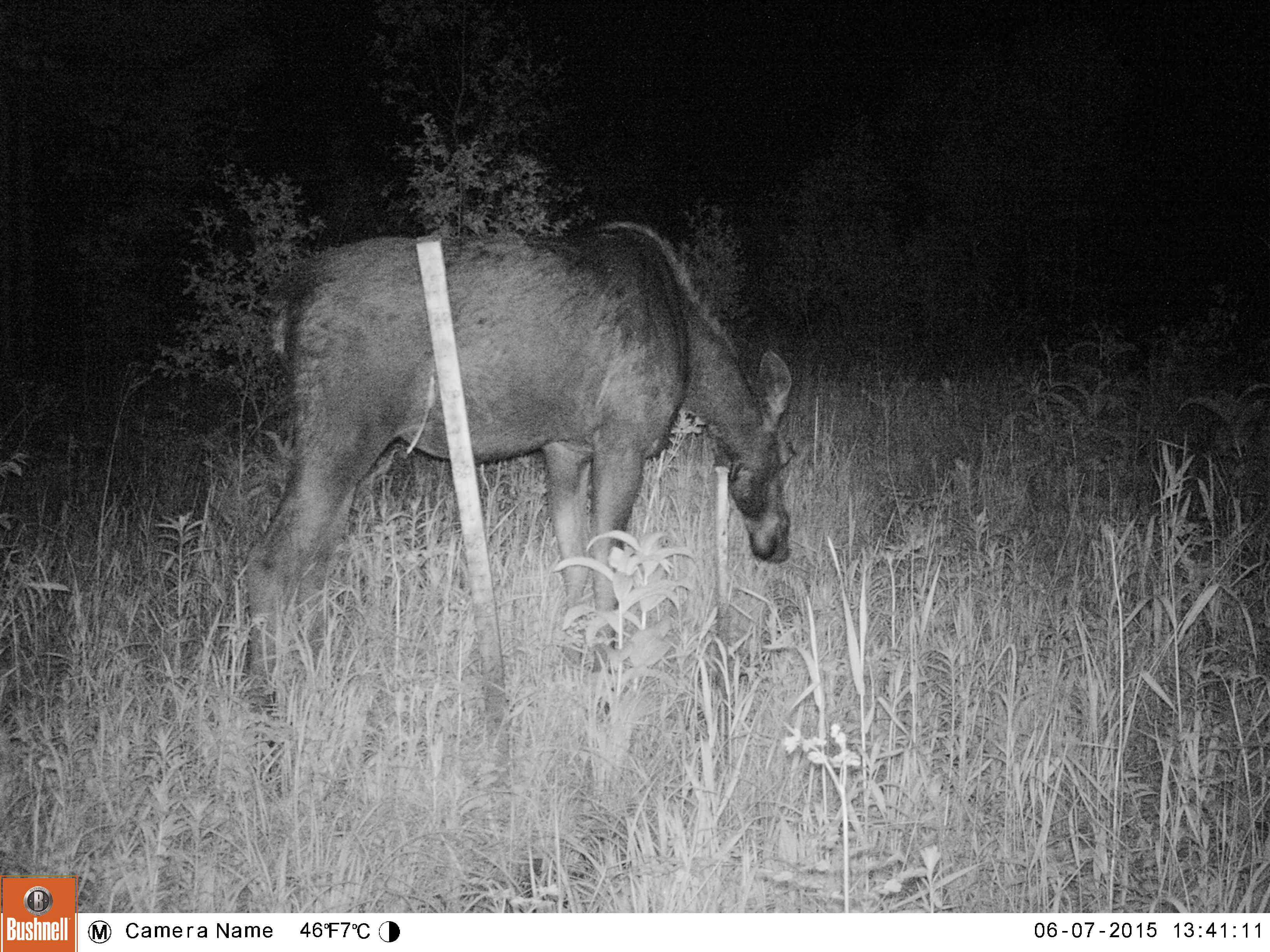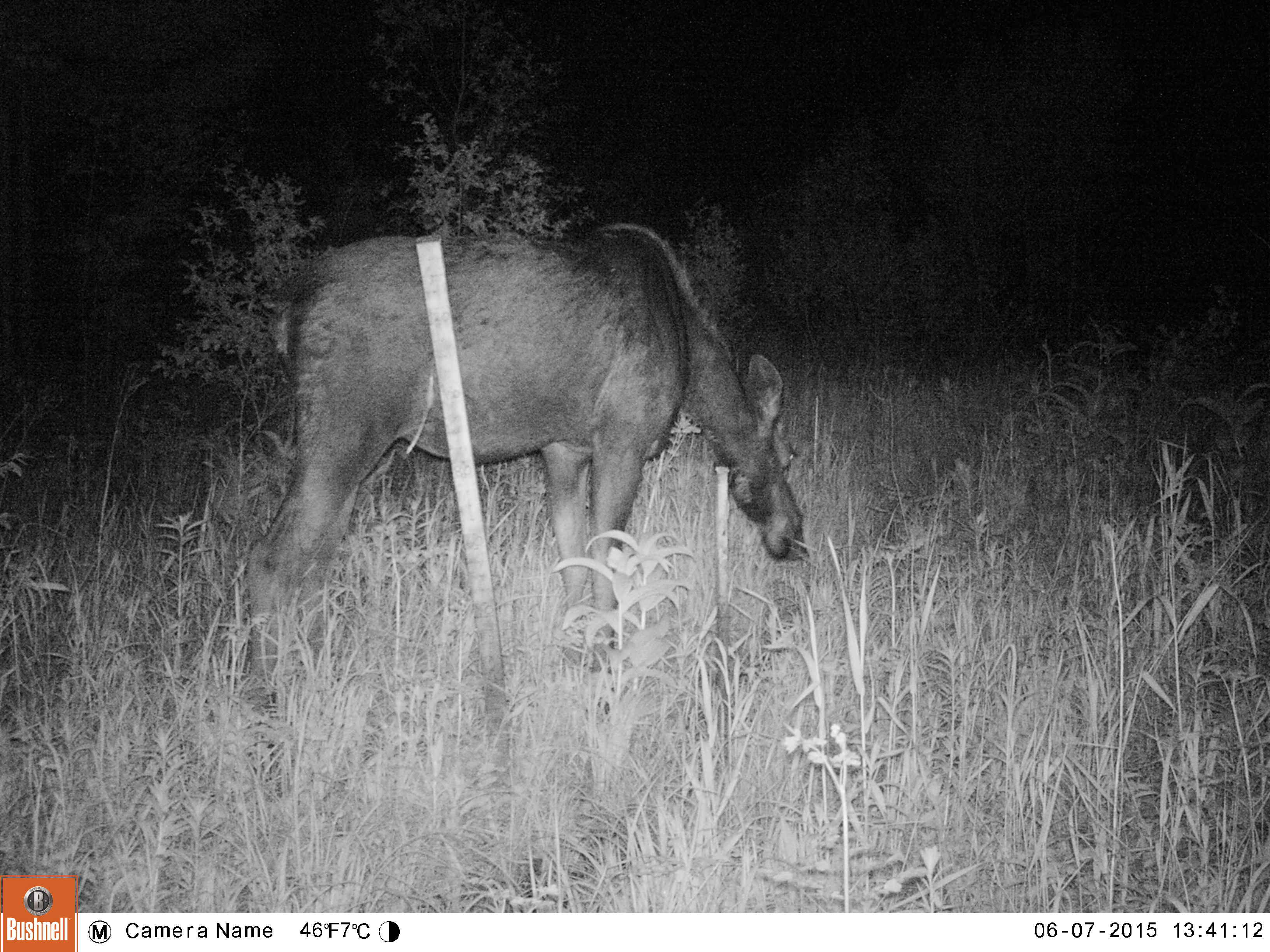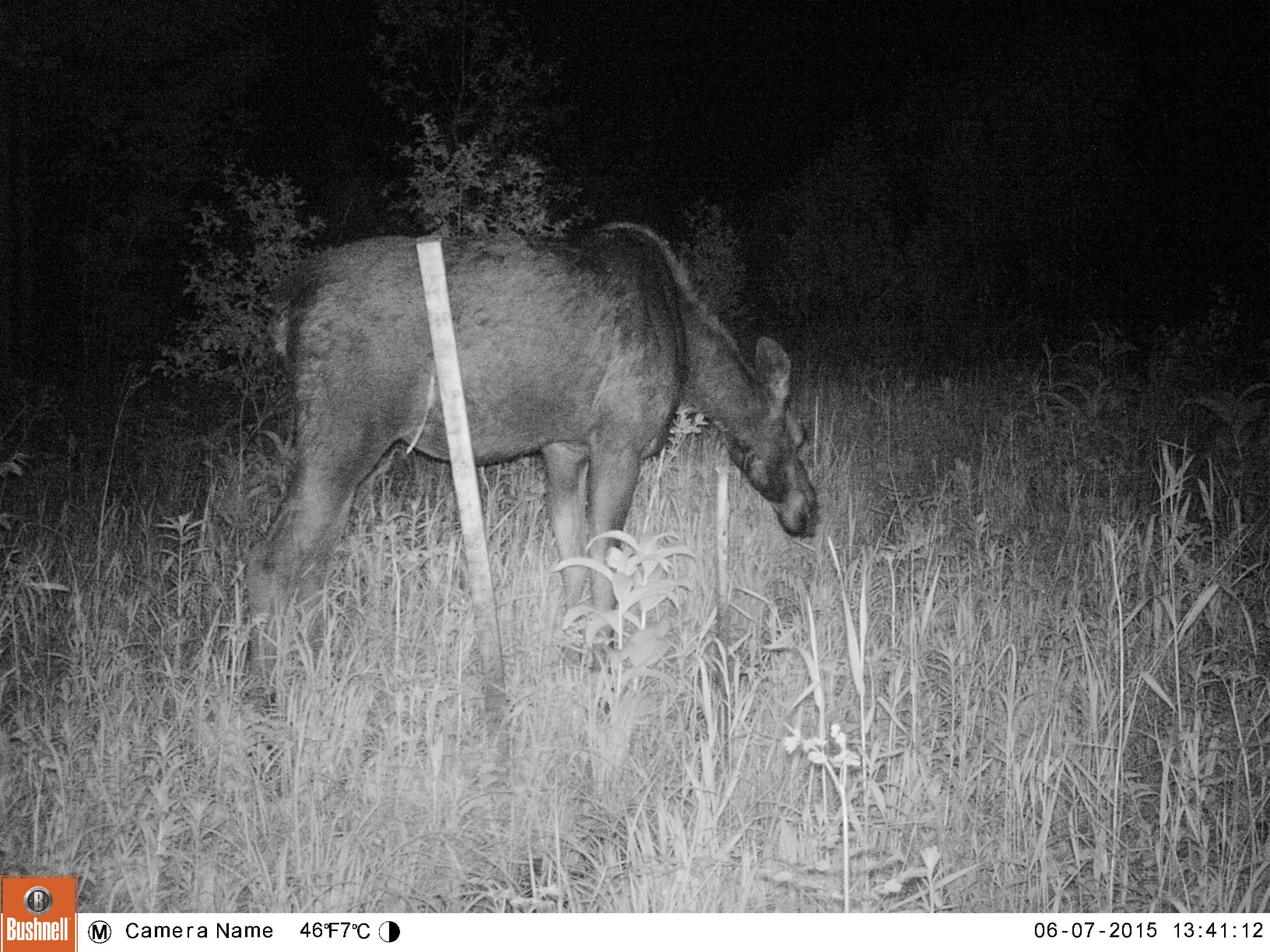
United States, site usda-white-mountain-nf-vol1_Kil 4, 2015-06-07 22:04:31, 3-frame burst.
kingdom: Animalia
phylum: Chordata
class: Mammalia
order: Artiodactyla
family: Cervidae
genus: Alces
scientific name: Alces alces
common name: moose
Moose (Alces alces).